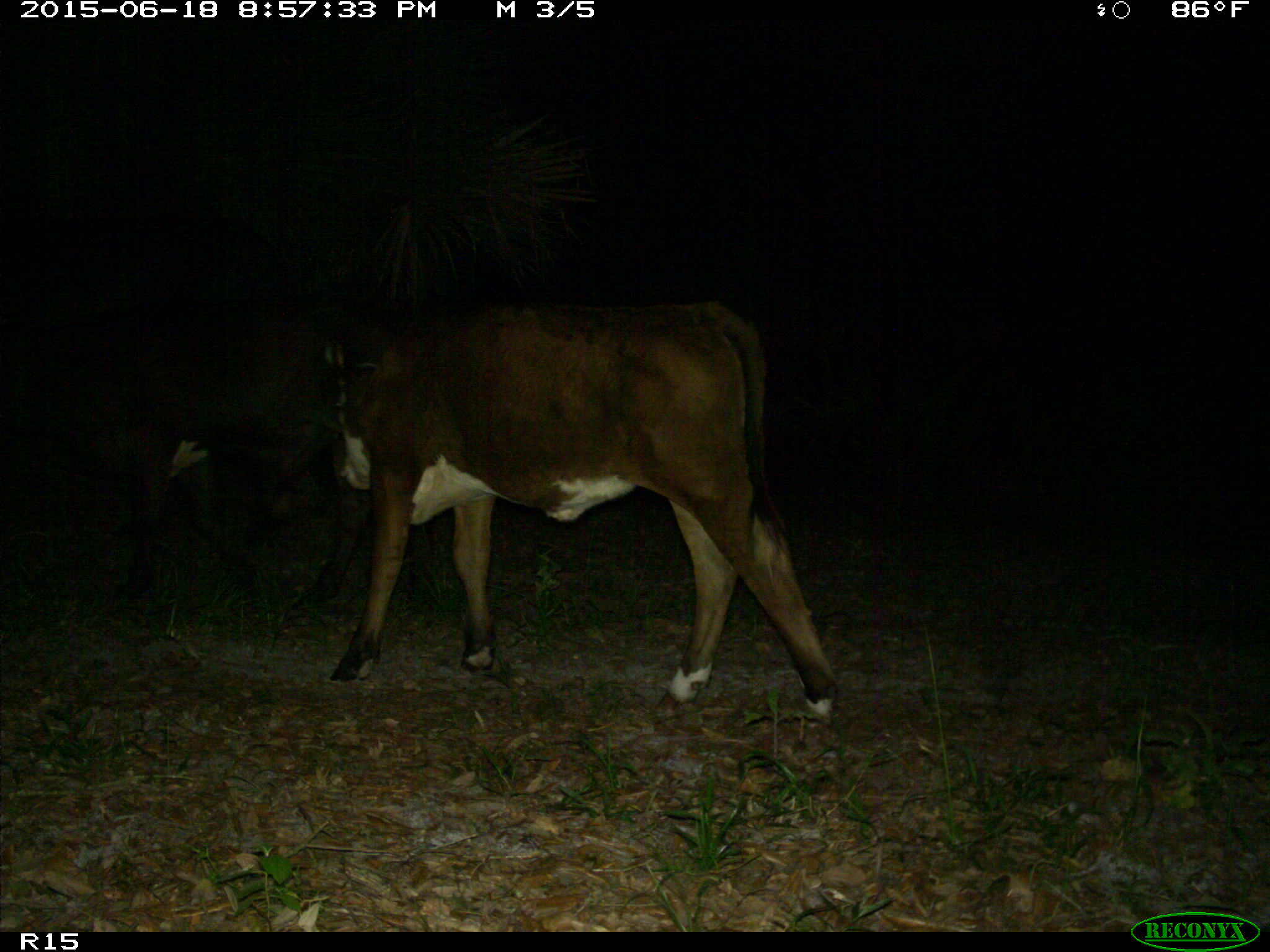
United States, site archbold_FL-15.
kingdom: Animalia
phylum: Chordata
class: Mammalia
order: Artiodactyla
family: Bovidae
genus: Bos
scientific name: Bos taurus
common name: domestic cow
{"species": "Bos taurus (domestic cow)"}